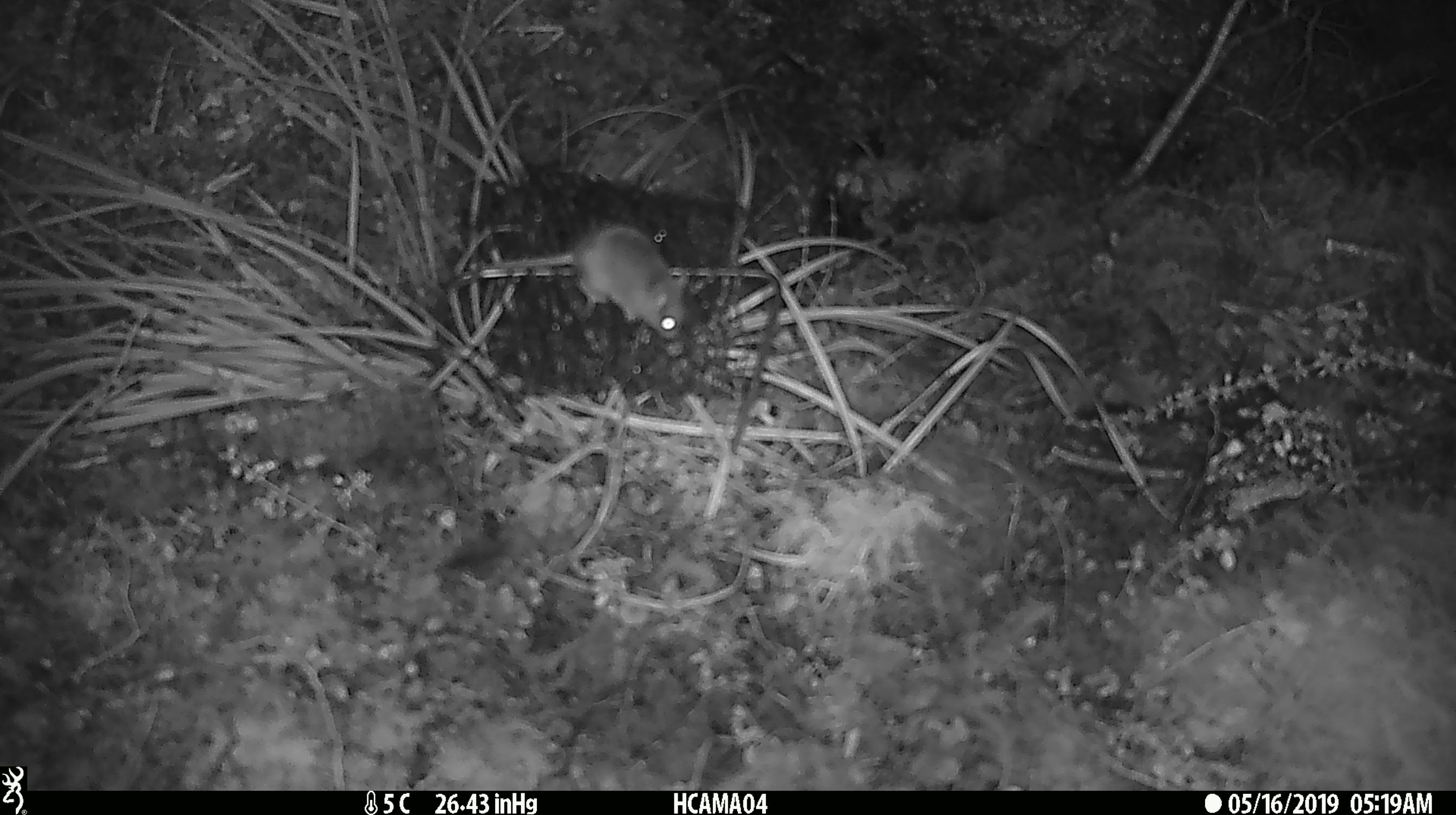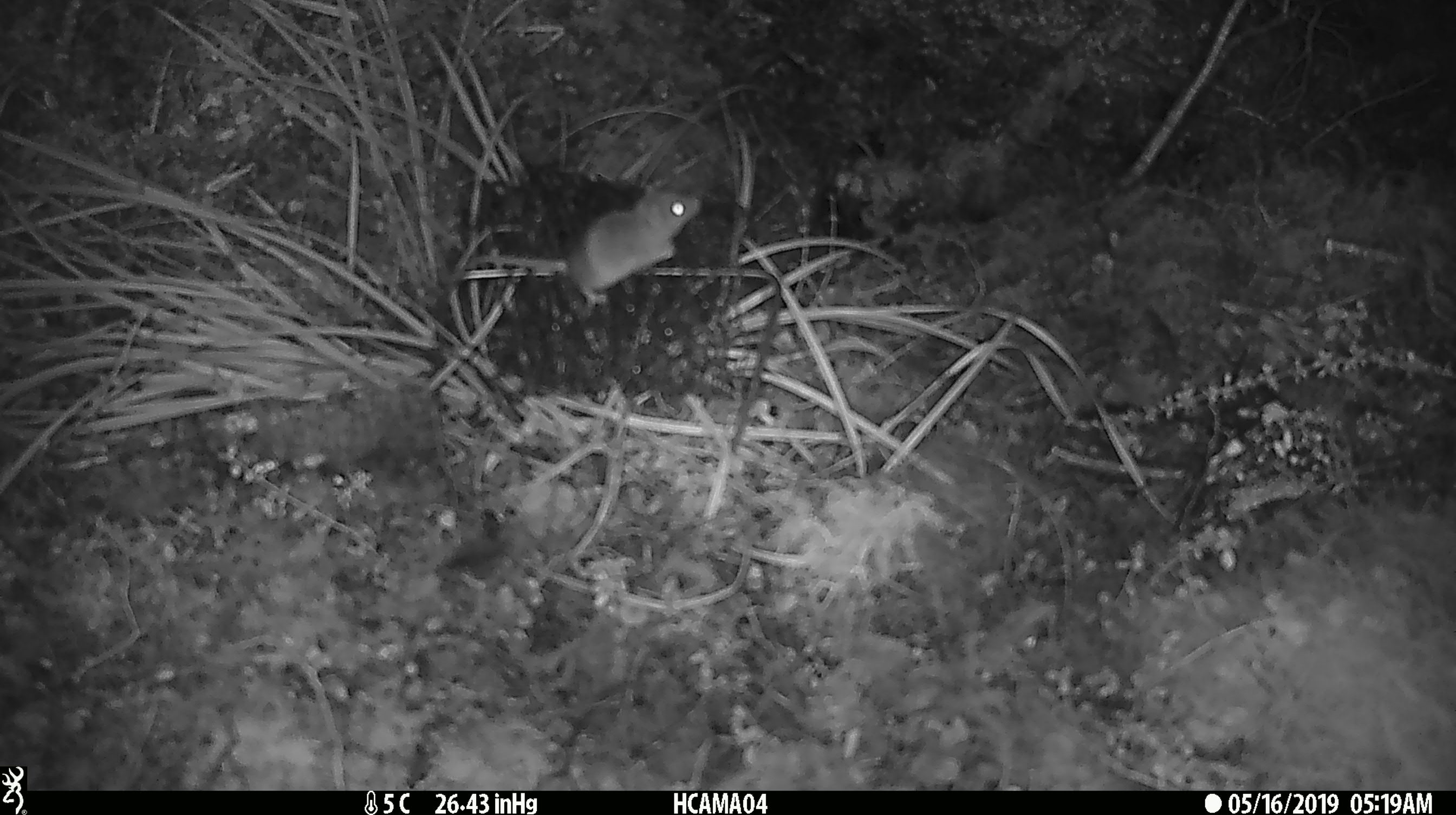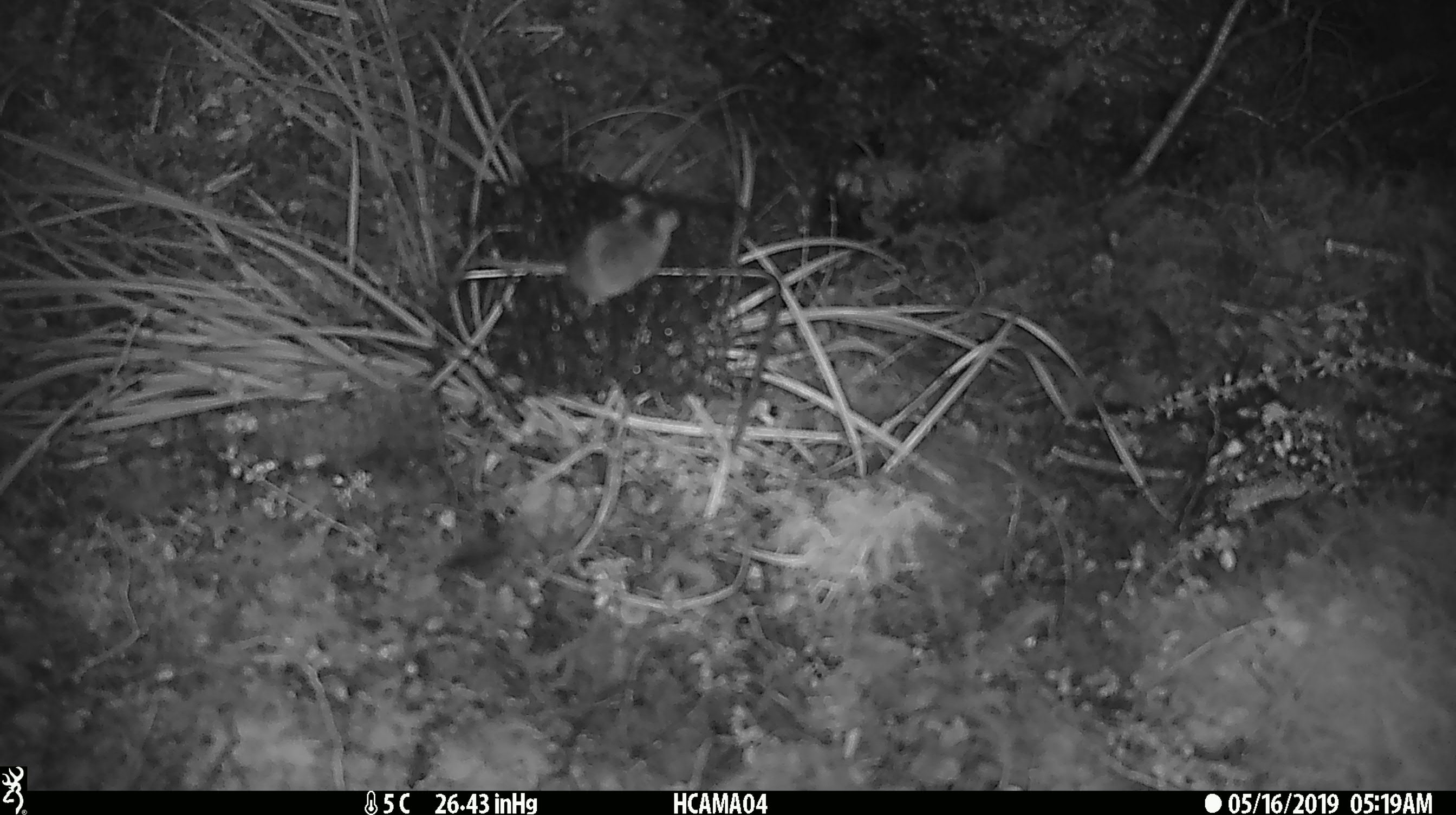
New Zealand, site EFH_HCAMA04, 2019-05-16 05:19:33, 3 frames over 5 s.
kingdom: Animalia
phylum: Chordata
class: Mammalia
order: Rodentia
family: Muridae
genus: Mus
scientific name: Mus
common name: mouse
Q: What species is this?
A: Mouse (Mus).